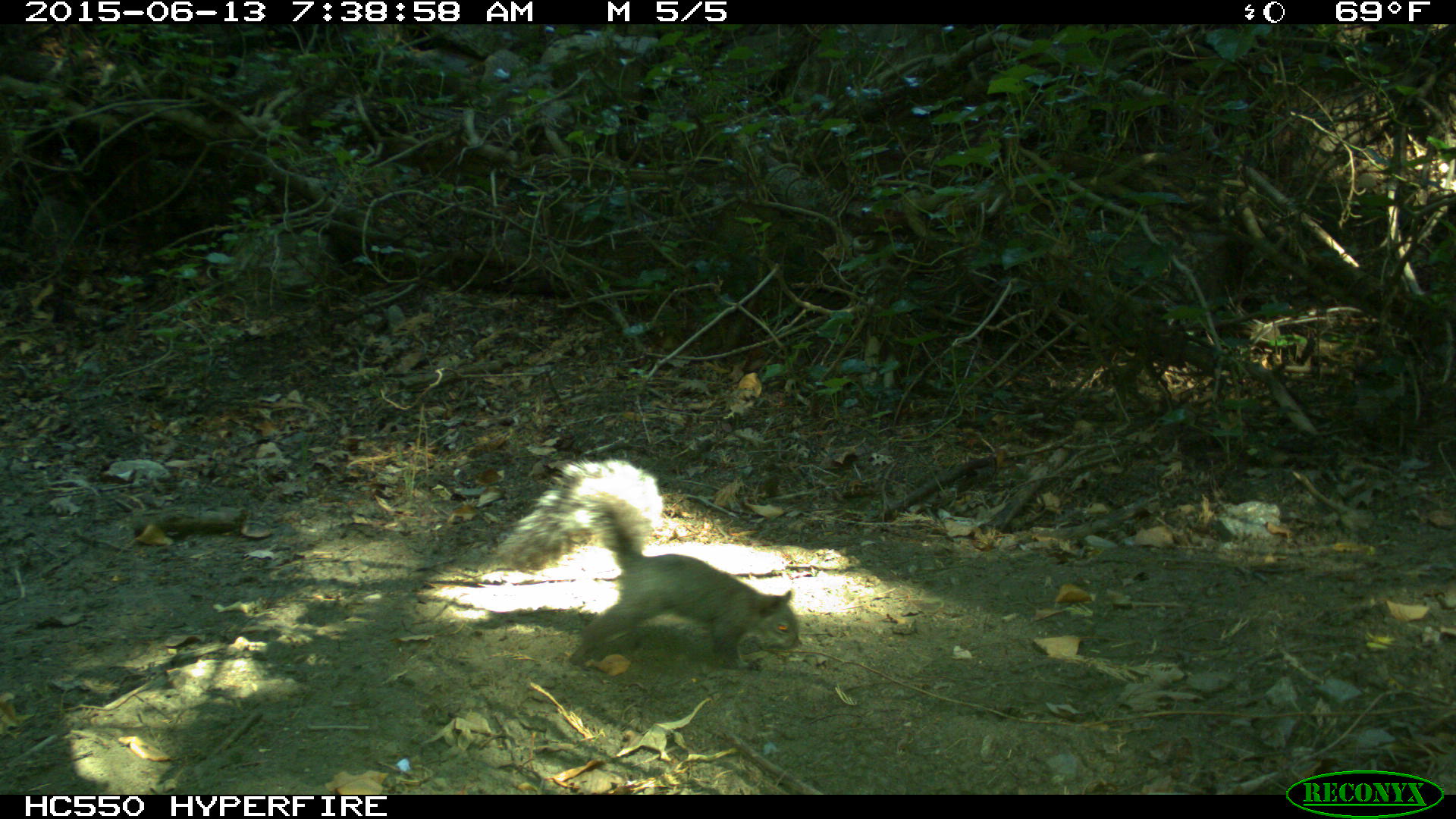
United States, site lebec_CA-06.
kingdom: Animalia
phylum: Chordata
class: Mammalia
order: Rodentia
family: Sciuridae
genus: Sciurus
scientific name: Sciurus carolinensis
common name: eastern gray squirrel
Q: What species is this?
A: Sciurus carolinensis (eastern gray squirrel).